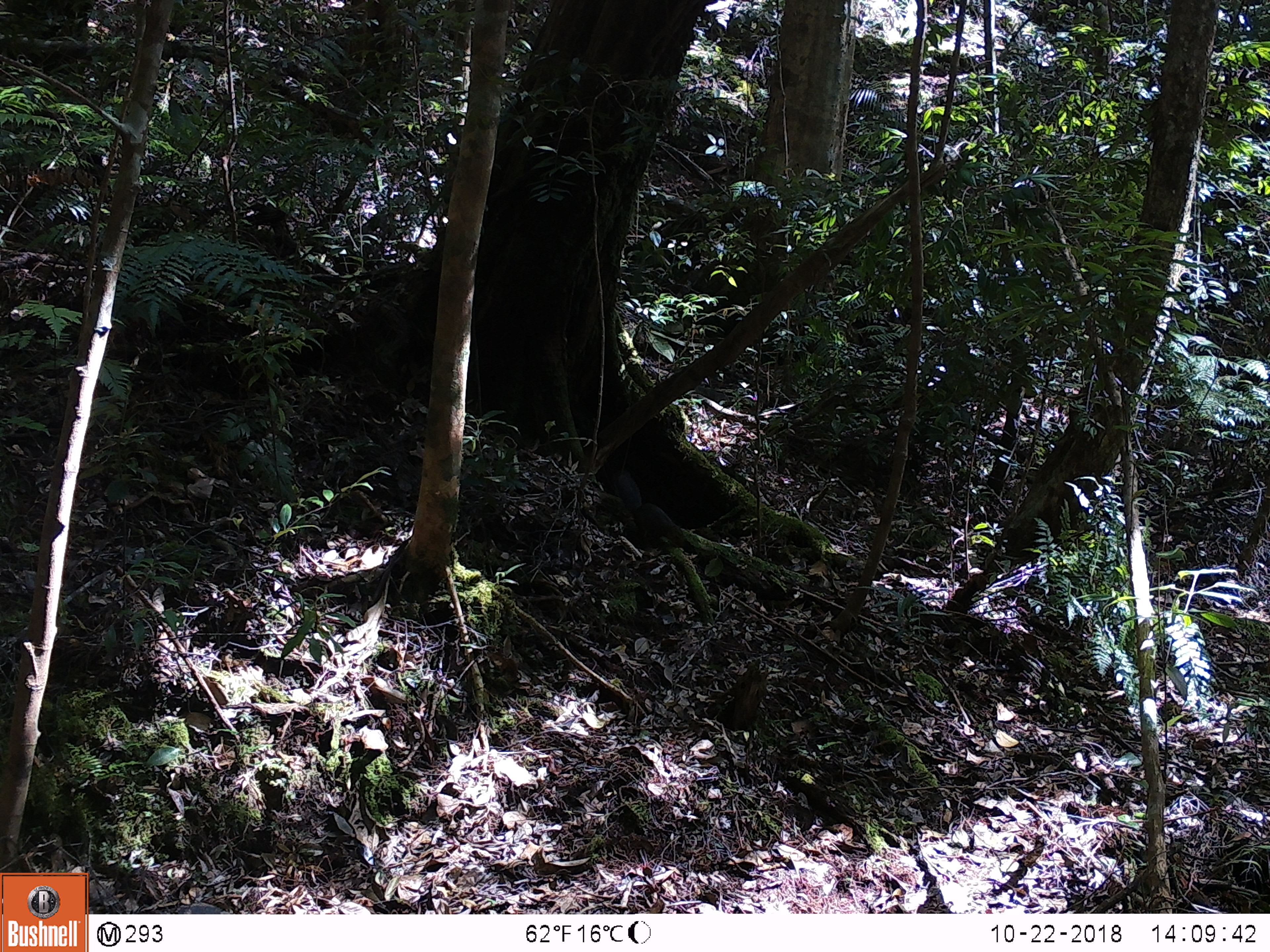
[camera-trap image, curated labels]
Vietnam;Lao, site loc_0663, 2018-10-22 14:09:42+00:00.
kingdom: Animalia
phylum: Chordata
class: Mammalia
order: Rodentia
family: Sciuridae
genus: Dremomys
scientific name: Dremomys rufigenis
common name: red-cheeked squirrel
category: red cheeked squirrel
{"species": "red cheeked squirrel (red-cheeked squirrel) (Dremomys rufigenis)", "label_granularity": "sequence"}